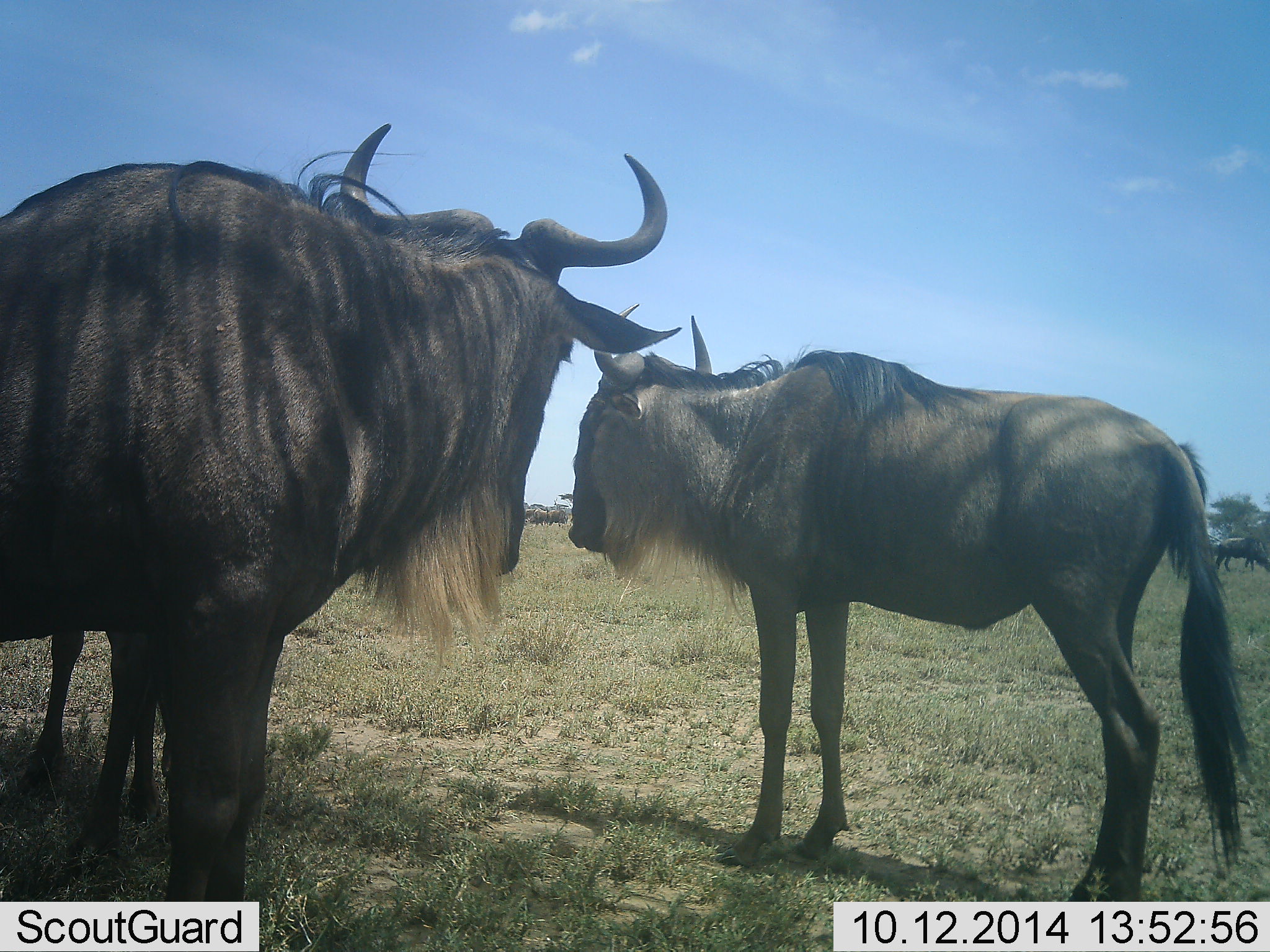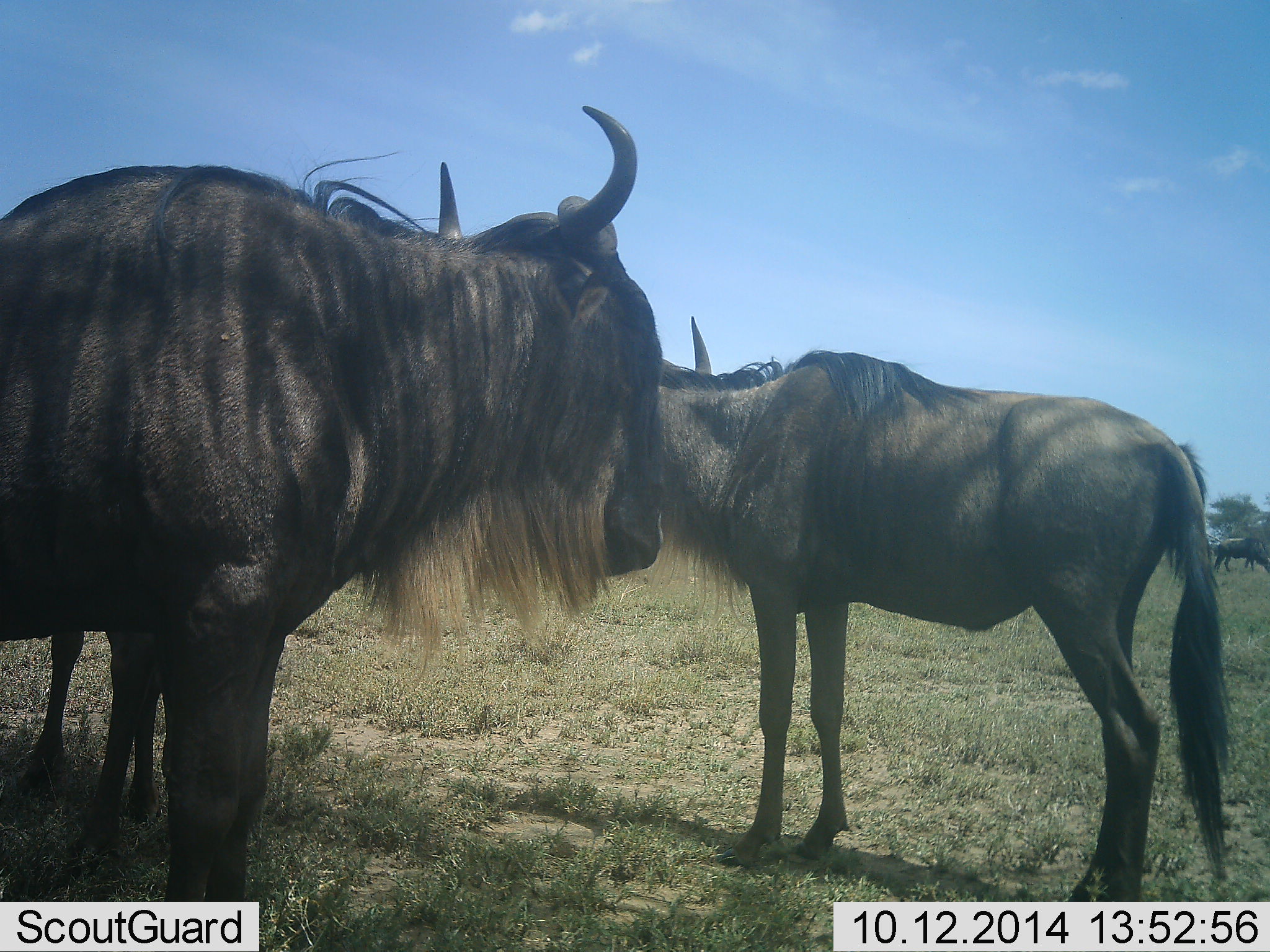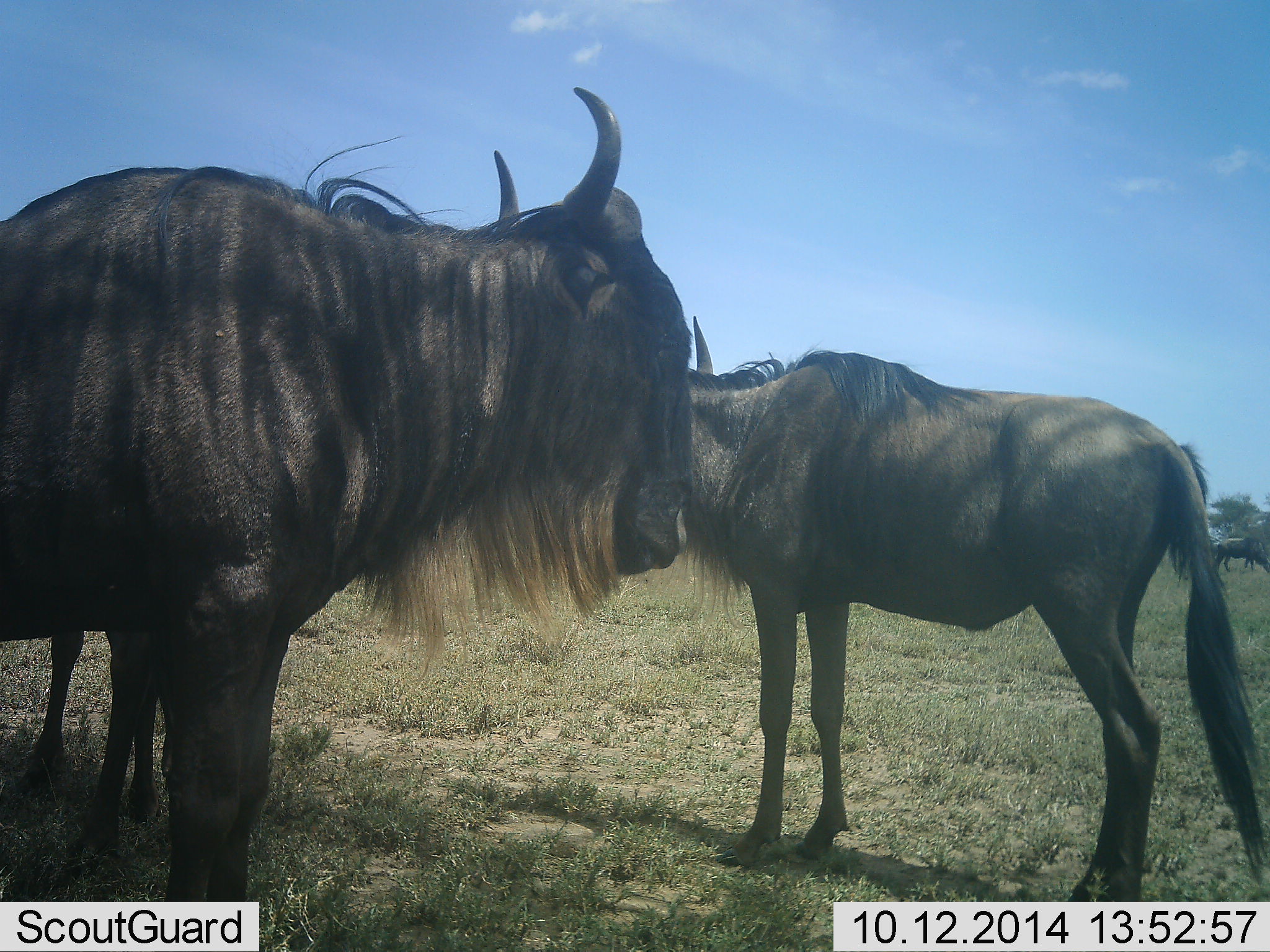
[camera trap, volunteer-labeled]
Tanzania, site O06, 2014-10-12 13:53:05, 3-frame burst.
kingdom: Animalia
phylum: Chordata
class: Mammalia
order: Artiodactyla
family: Bovidae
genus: Connochaetes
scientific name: Connochaetes taurinus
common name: blue wildebeest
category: wildebeest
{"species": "wildebeest (blue wildebeest) (Connochaetes taurinus)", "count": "3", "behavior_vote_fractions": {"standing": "100%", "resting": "0%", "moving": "0%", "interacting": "10%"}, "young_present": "0%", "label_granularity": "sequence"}